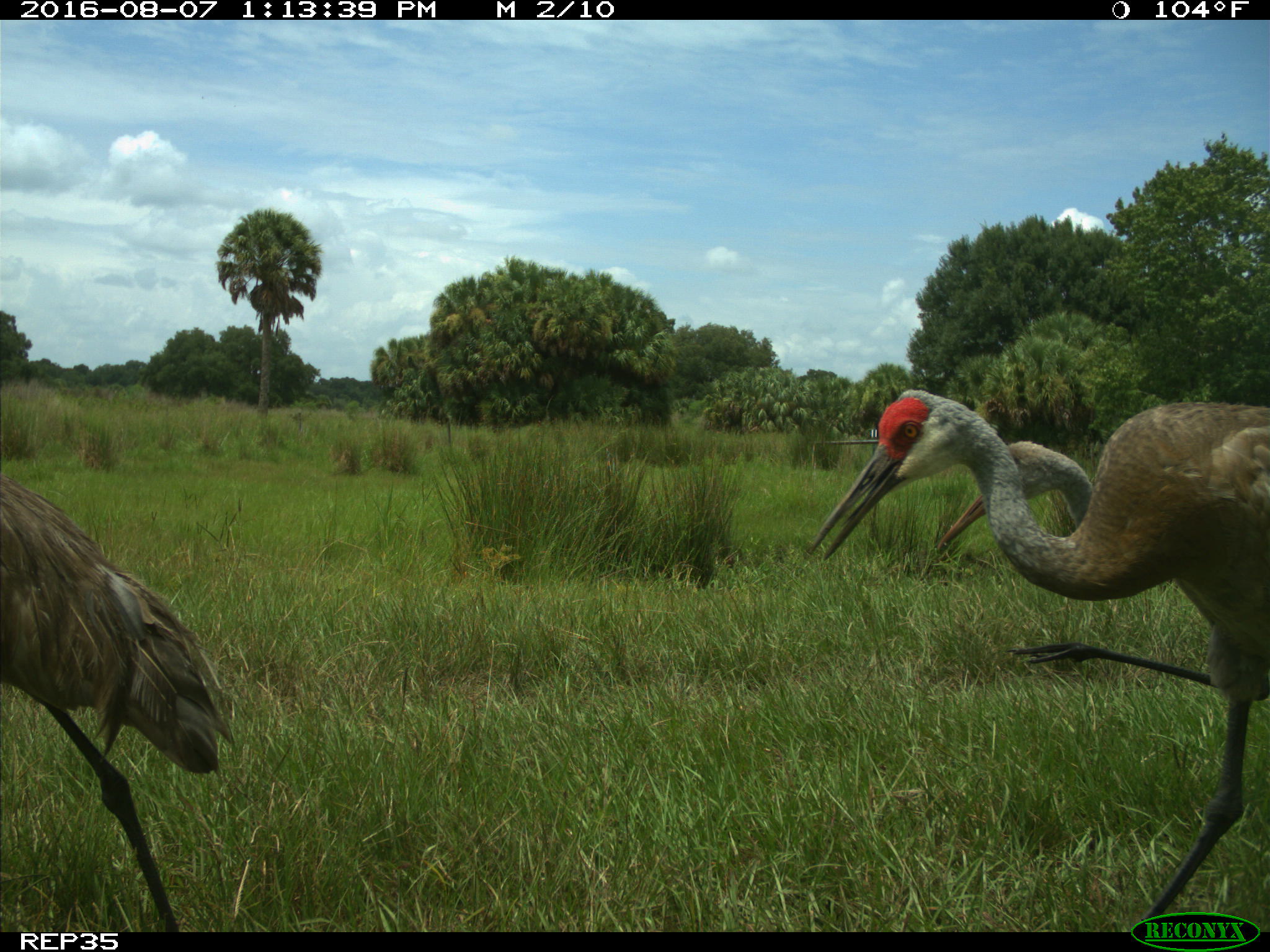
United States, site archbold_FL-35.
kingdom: Animalia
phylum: Chordata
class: Aves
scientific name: Aves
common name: birds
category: unidentified bird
Unidentified bird (birds) (Aves).